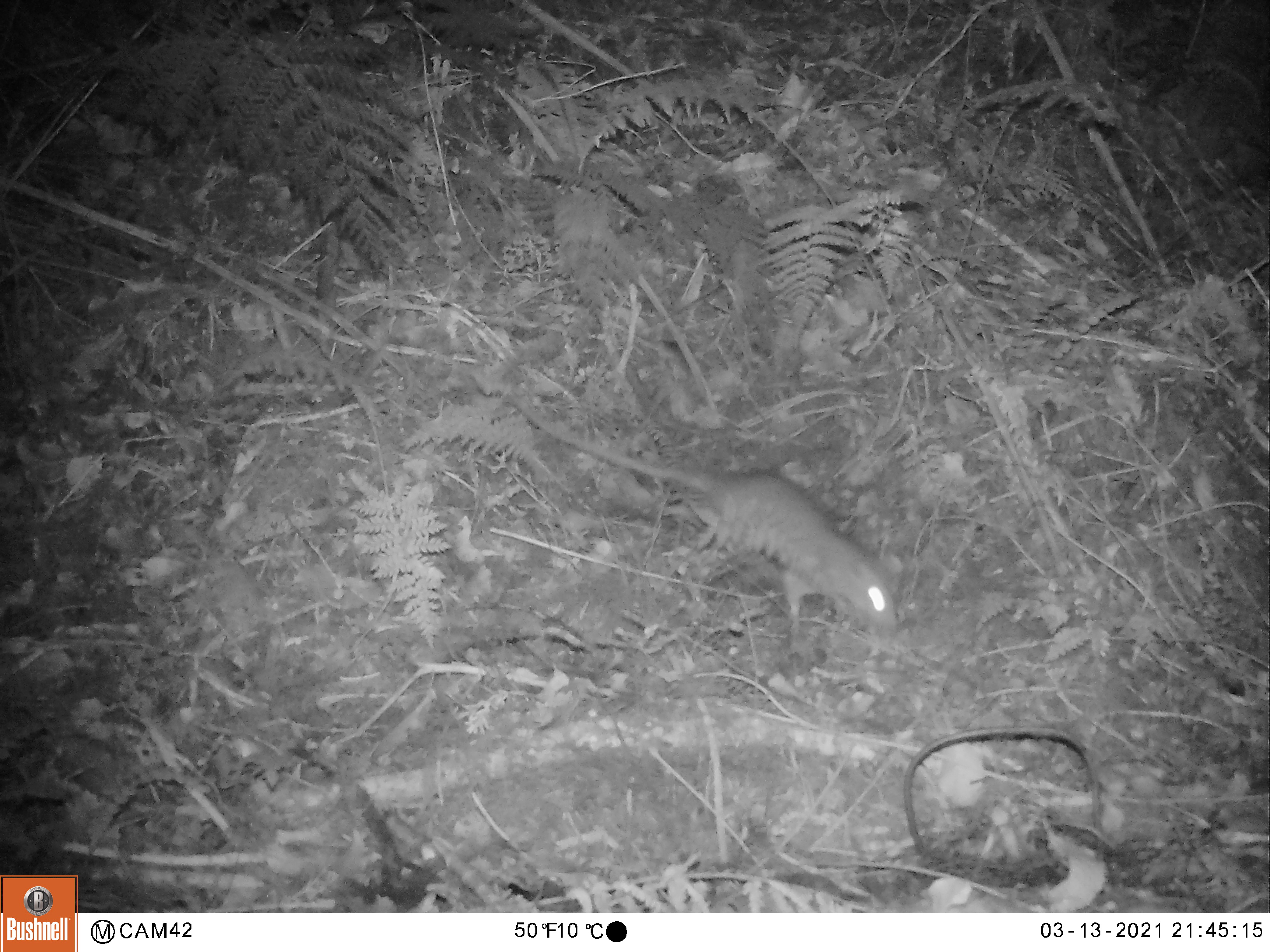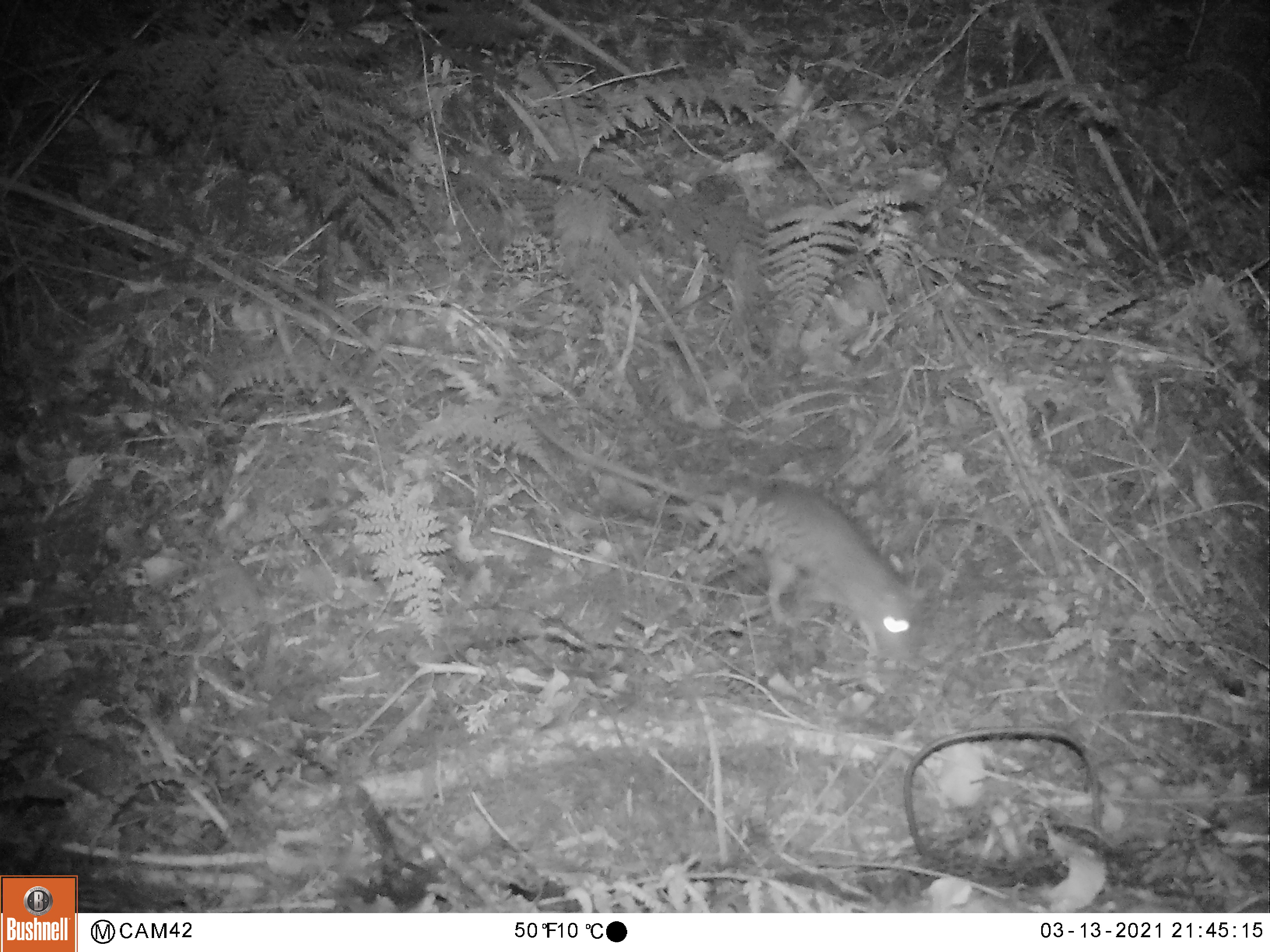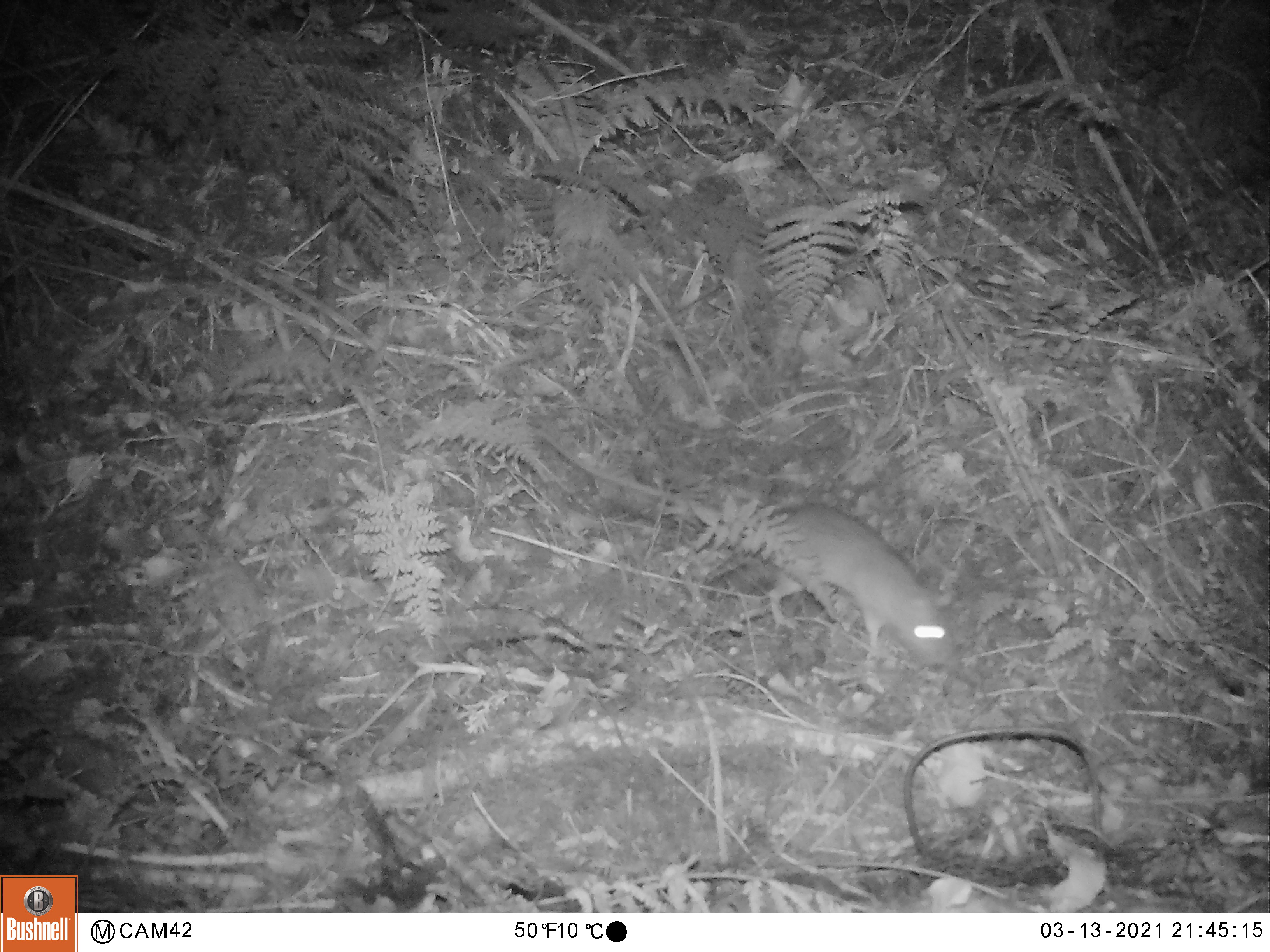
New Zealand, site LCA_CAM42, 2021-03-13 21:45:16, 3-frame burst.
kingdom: Animalia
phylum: Chordata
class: Mammalia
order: Rodentia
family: Muridae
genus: Rattus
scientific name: Rattus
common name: rat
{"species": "rat (Rattus)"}